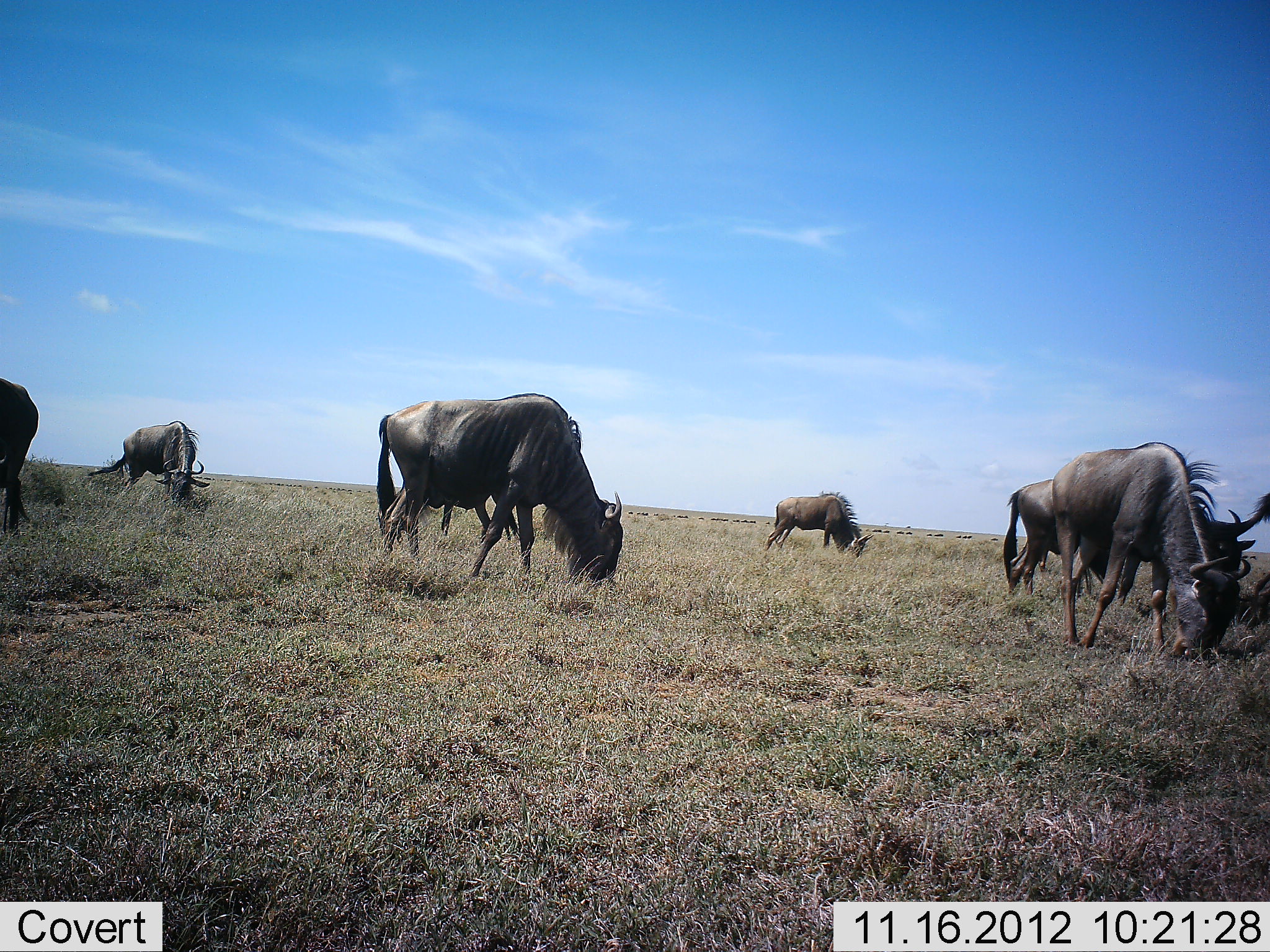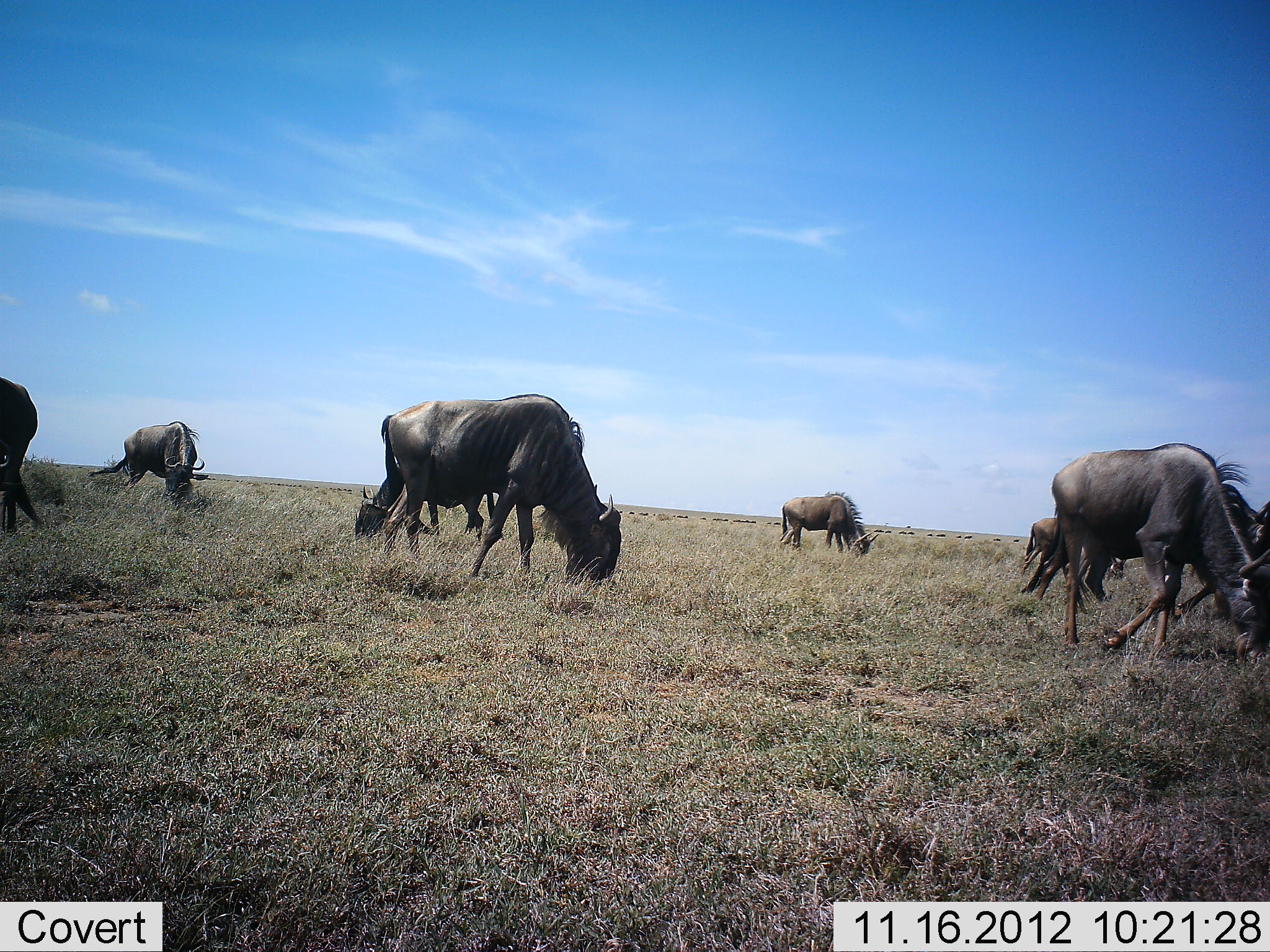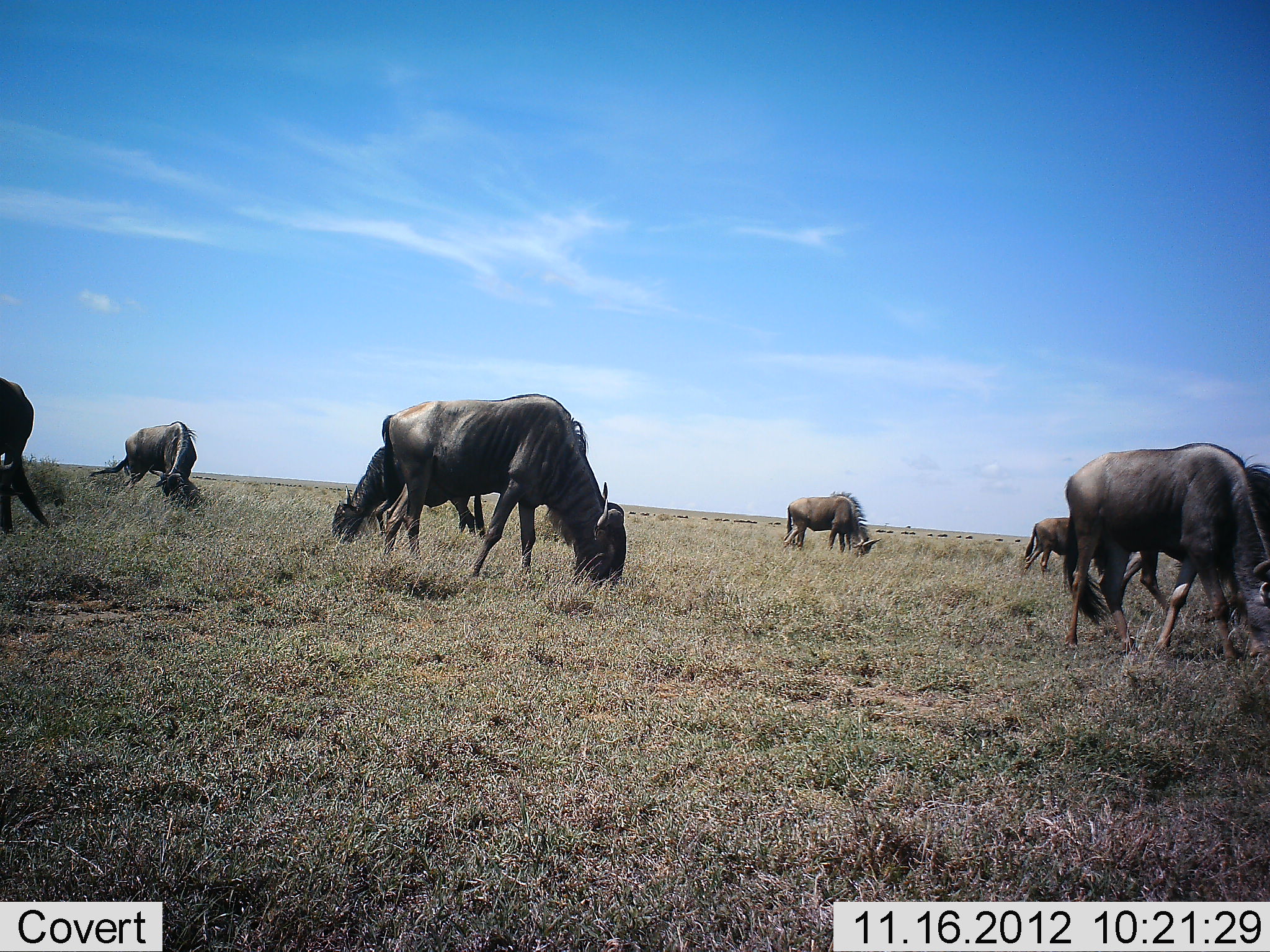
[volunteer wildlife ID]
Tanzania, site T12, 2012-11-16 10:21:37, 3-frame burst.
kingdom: Animalia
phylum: Chordata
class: Mammalia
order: Artiodactyla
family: Bovidae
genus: Connochaetes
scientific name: Connochaetes taurinus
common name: blue wildebeest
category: wildebeest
Wildebeest (blue wildebeest) (Connochaetes taurinus), count 8. Behavior (volunteer vote fractions): standing 30%, resting 0%, moving 20%, interacting 0%. Young present (vote fraction): 0%. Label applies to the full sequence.